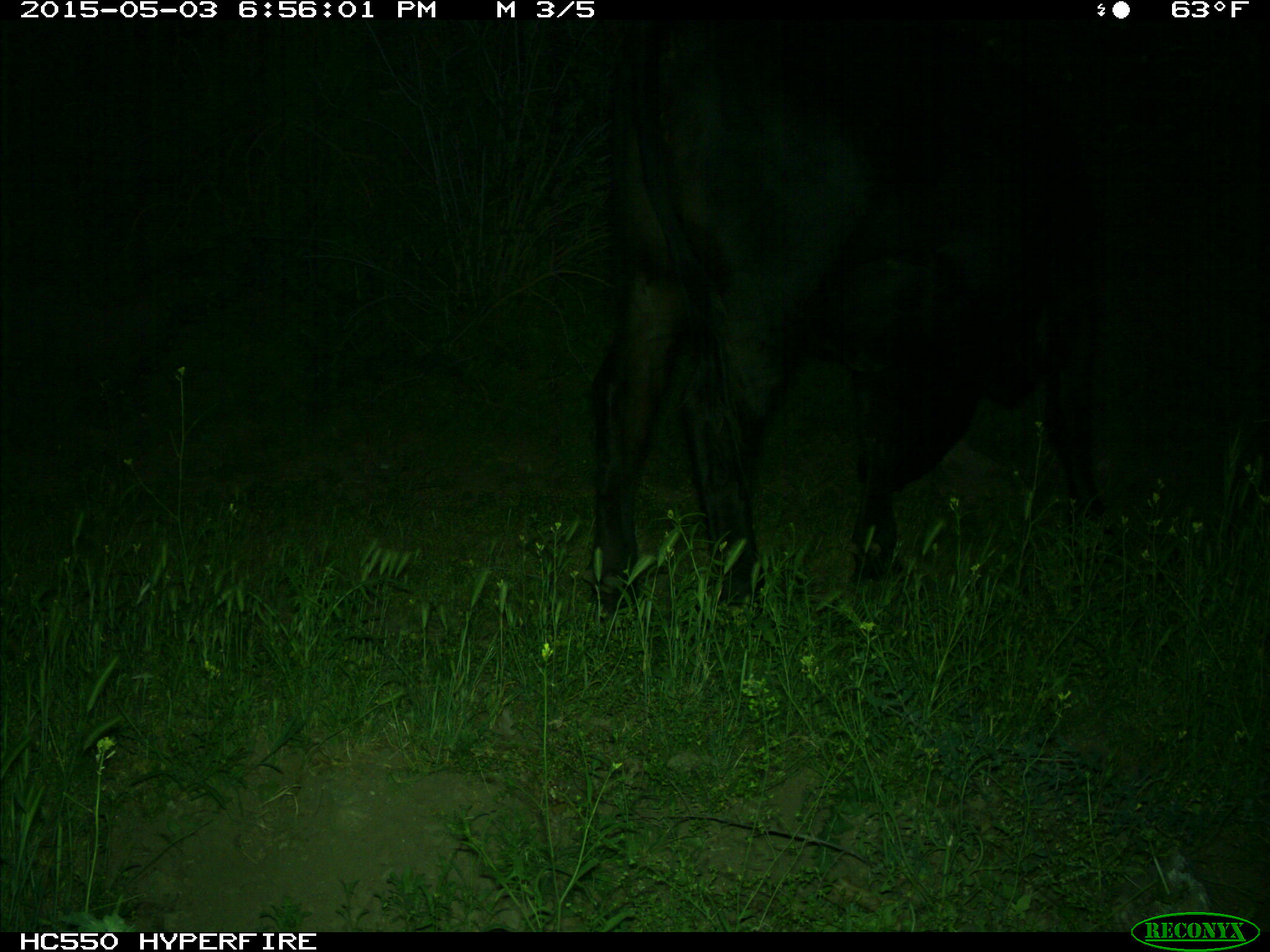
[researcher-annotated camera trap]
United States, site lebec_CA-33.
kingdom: Animalia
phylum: Chordata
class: Mammalia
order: Artiodactyla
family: Bovidae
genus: Bos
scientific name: Bos taurus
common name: domestic cow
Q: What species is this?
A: Bos taurus (domestic cow).